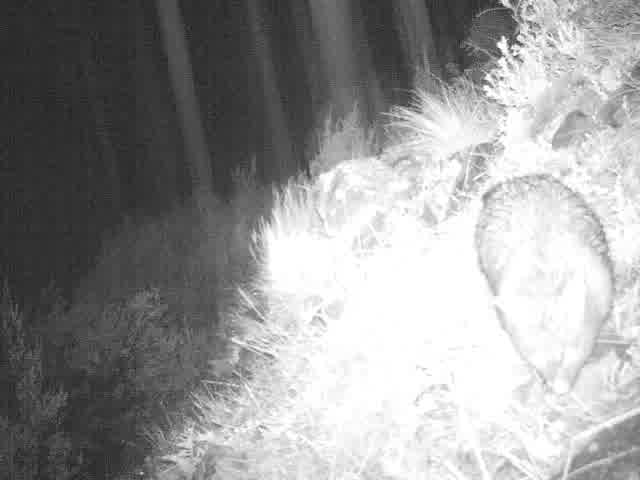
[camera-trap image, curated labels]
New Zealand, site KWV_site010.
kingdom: Animalia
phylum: Chordata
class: Mammalia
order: Diprotodontia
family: Phalangeridae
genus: Trichosurus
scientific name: Trichosurus vulpecula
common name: common brushtail possum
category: possum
Possum (common brushtail possum) (Trichosurus vulpecula).